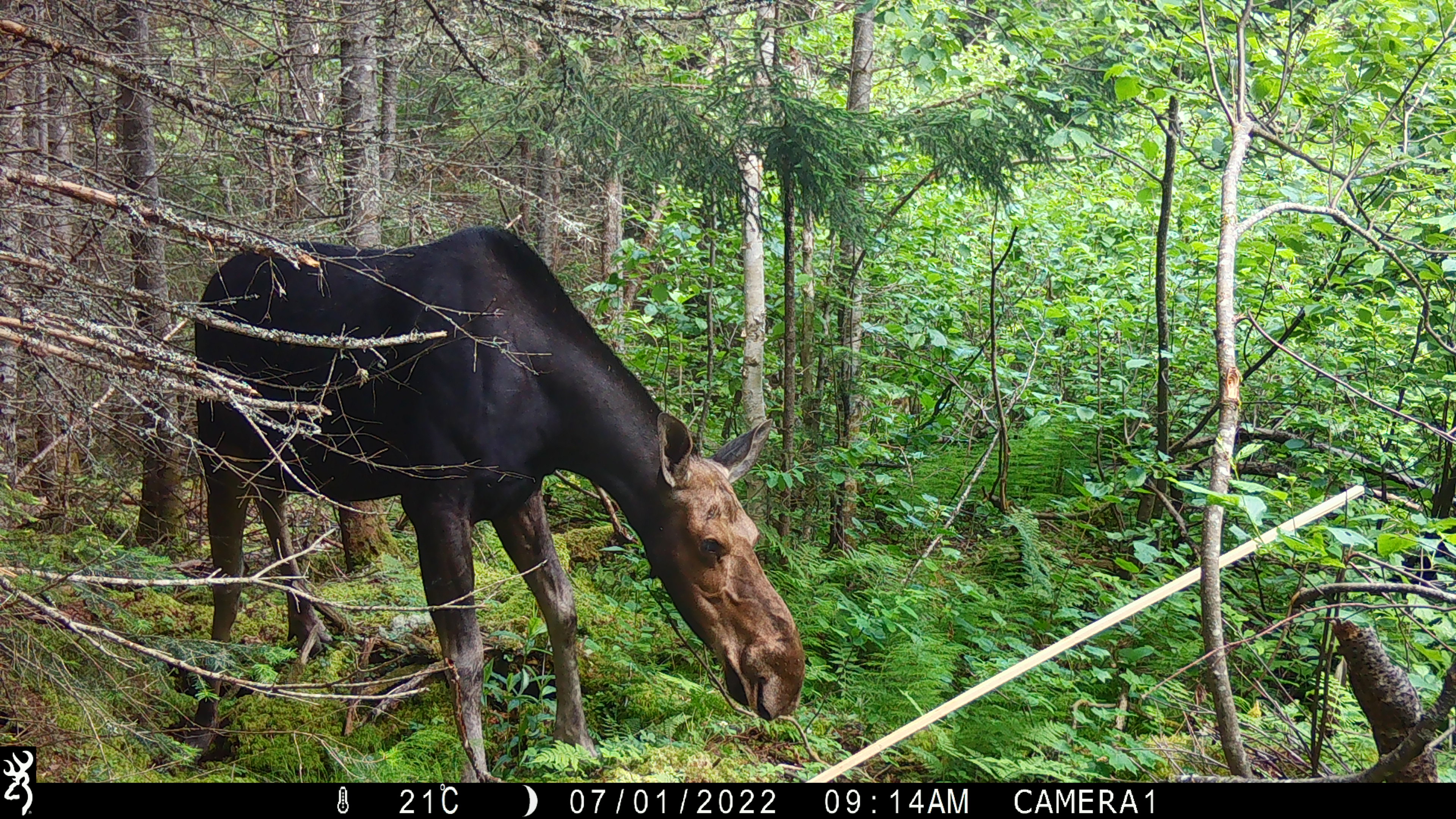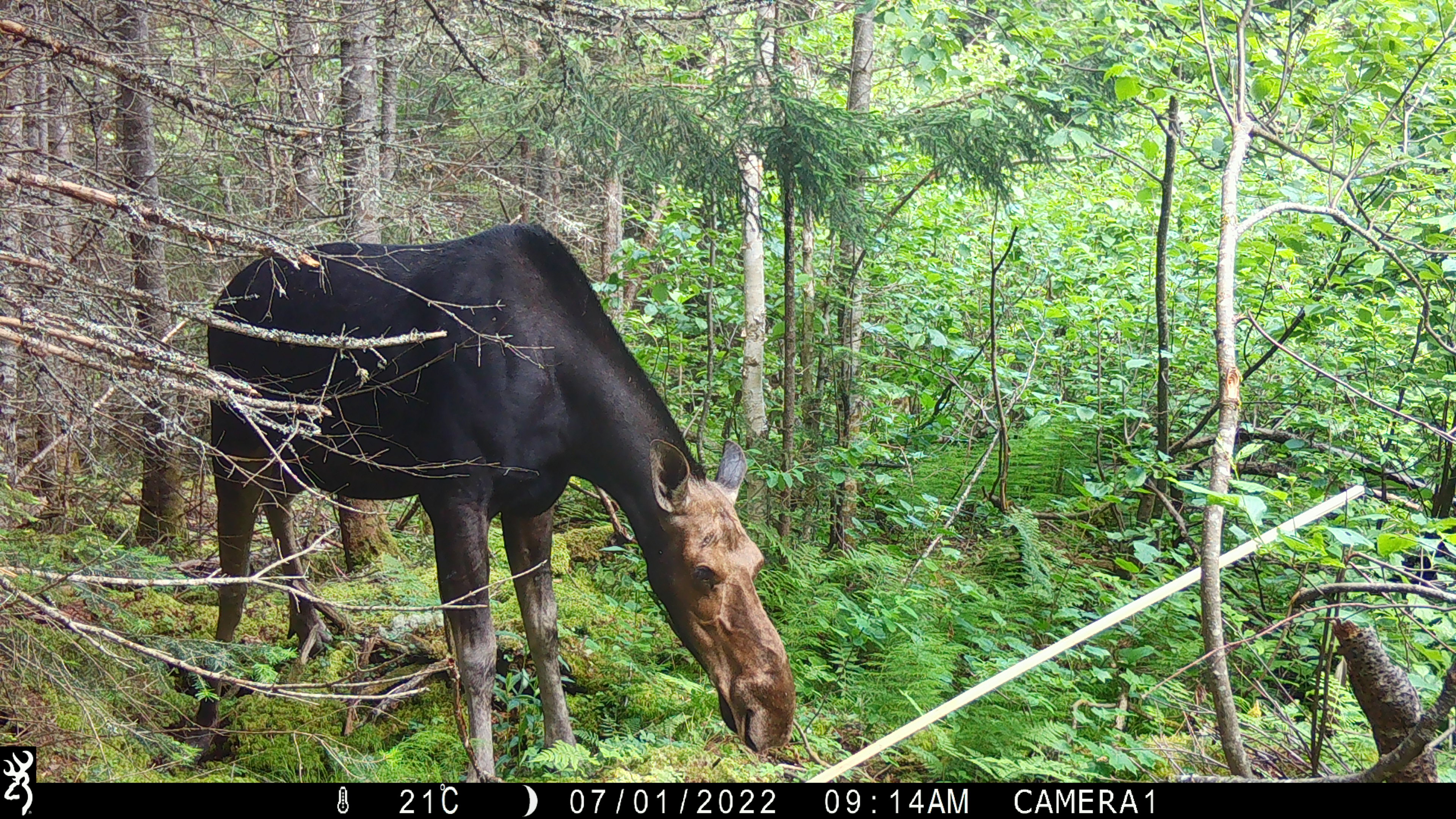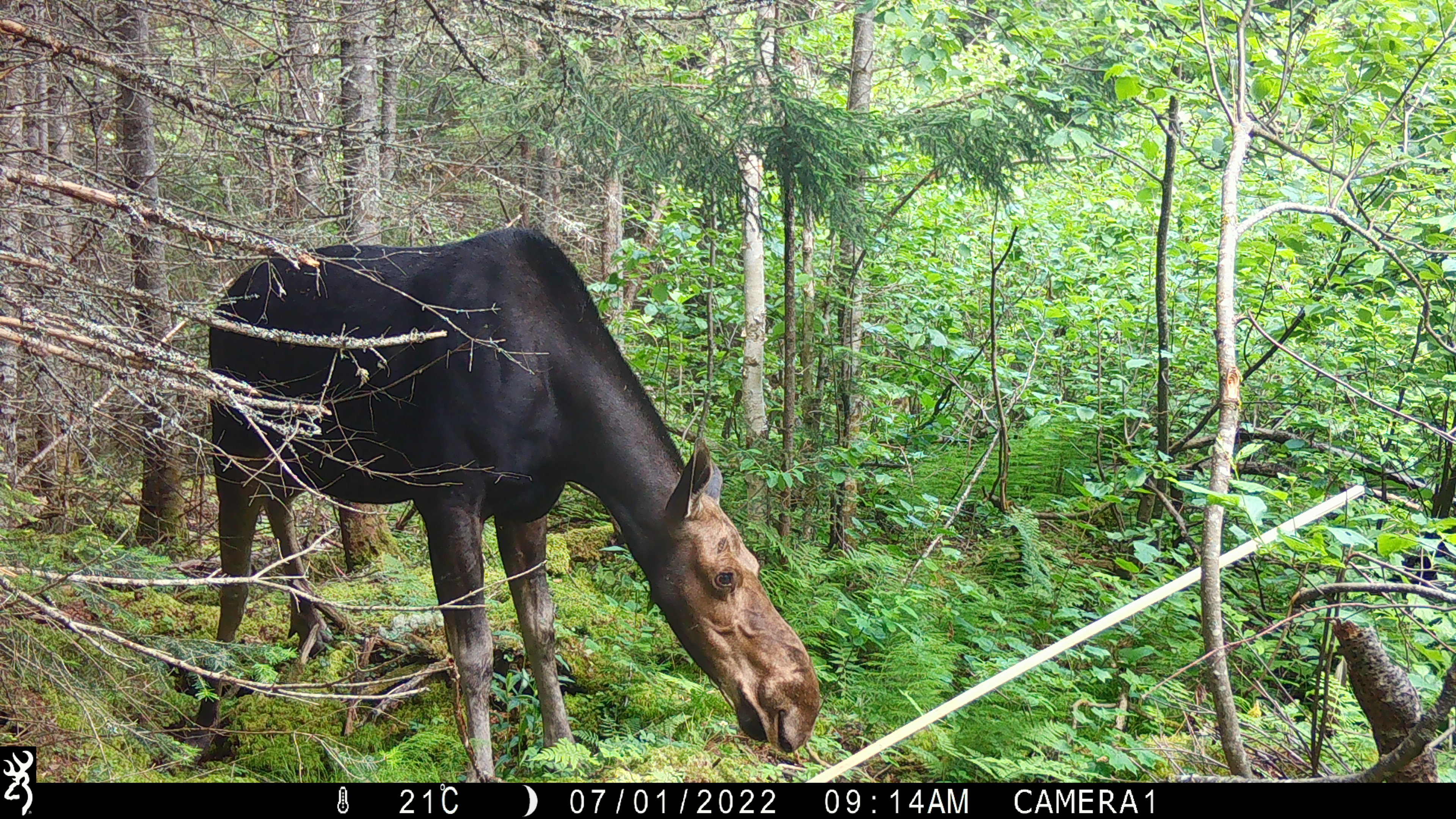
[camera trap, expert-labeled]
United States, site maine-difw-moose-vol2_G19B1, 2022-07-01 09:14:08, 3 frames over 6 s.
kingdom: Animalia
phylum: Chordata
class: Mammalia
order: Artiodactyla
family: Cervidae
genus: Alces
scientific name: Alces alces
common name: moose